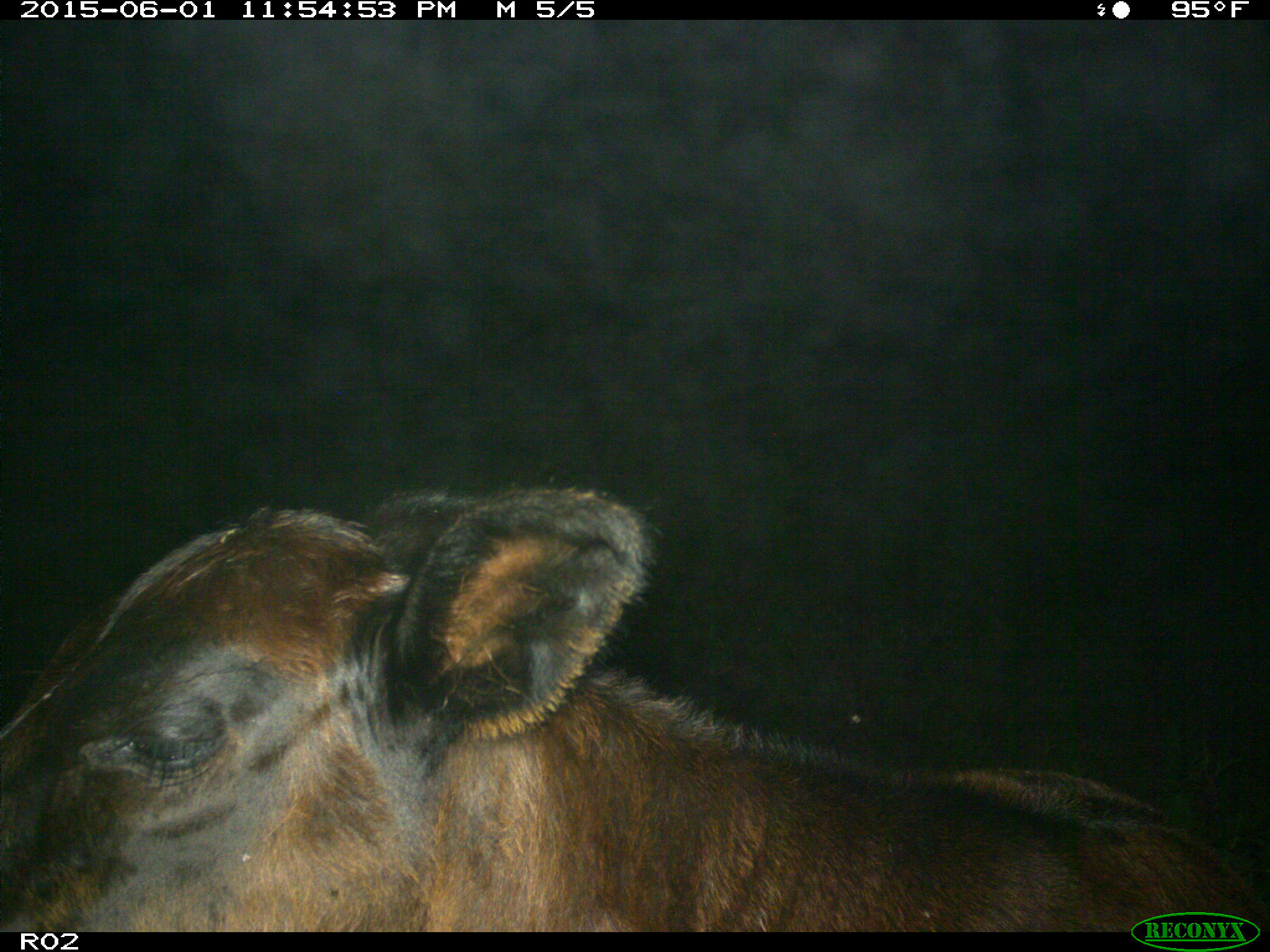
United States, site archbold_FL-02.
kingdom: Animalia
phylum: Chordata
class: Mammalia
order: Artiodactyla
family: Bovidae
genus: Bos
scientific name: Bos taurus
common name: domestic cow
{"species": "Bos taurus (domestic cow)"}